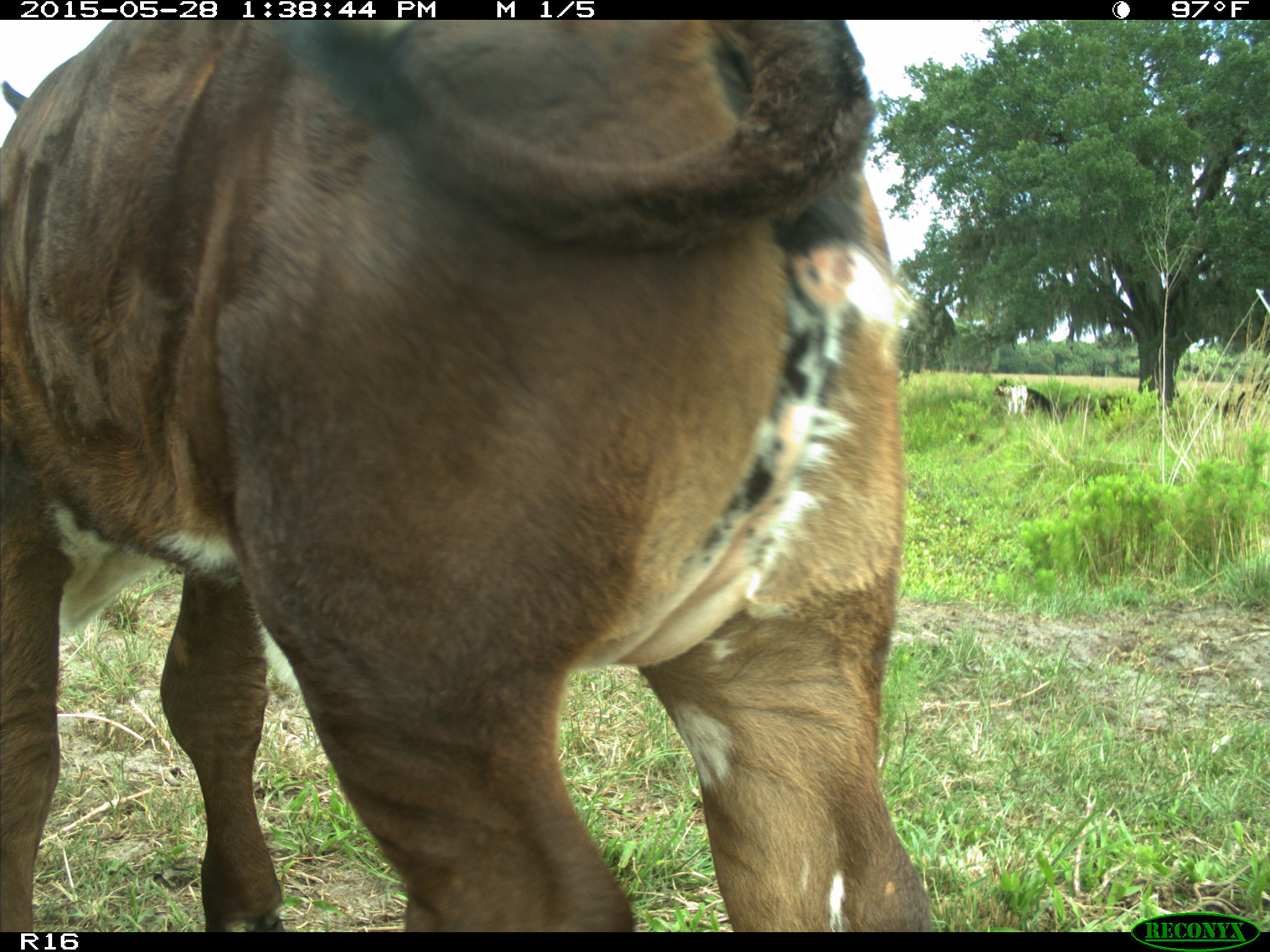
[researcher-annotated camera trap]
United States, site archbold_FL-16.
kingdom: Animalia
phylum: Chordata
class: Mammalia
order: Artiodactyla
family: Bovidae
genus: Bos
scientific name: Bos taurus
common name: domestic cow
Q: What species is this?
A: Bos taurus (domestic cow).